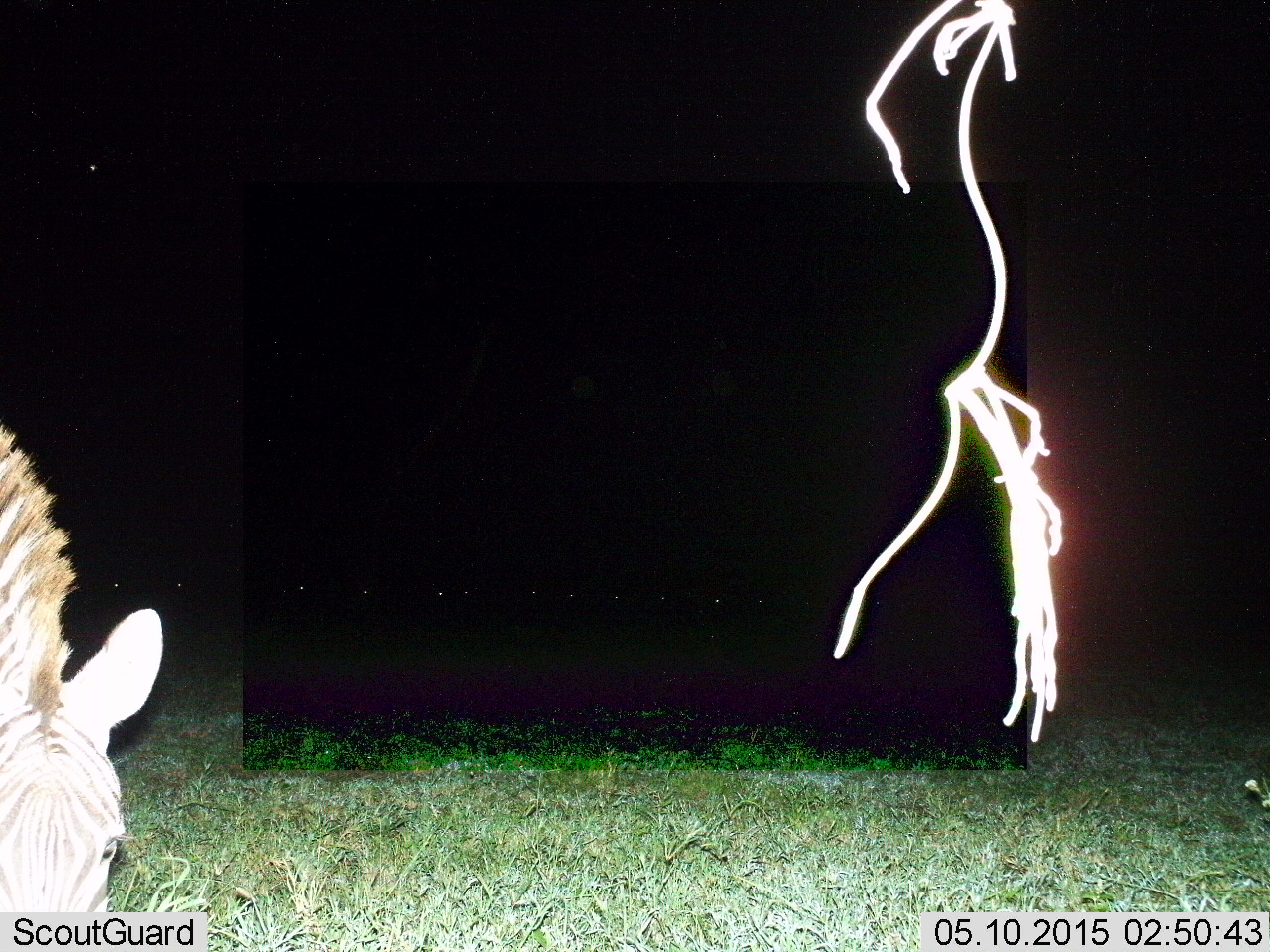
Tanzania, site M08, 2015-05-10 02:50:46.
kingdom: Animalia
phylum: Chordata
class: Mammalia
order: Perissodactyla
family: Equidae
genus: Equus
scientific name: Equus quagga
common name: plains zebra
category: zebra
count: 1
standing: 9%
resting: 9%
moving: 0%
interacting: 0%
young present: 0%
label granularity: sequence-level